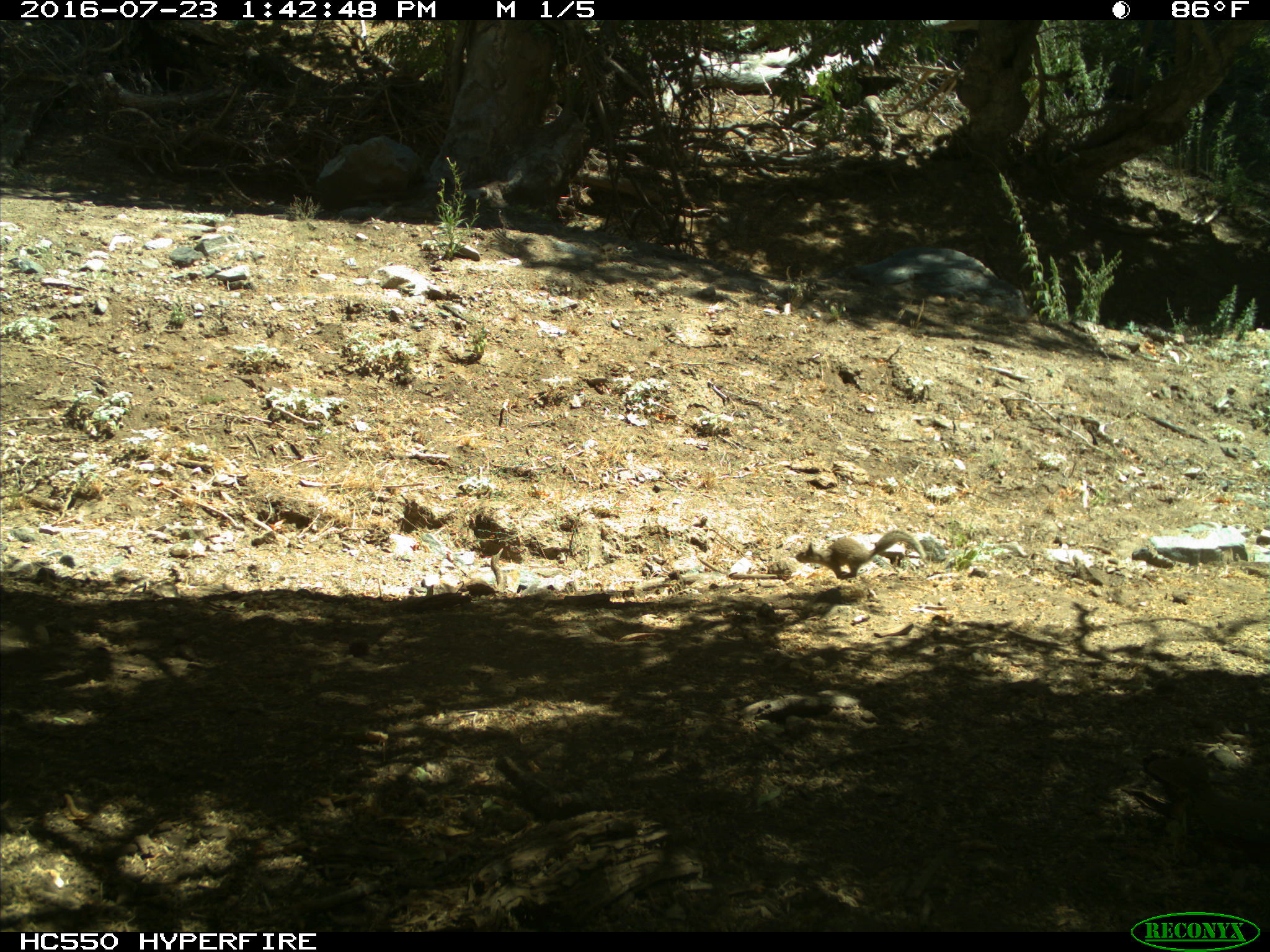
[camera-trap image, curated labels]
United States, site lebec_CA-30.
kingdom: Animalia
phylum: Chordata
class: Mammalia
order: Rodentia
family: Sciuridae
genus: Otospermophilus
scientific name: Otospermophilus beecheyi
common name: california ground squirrel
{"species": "Otospermophilus beecheyi (california ground squirrel)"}